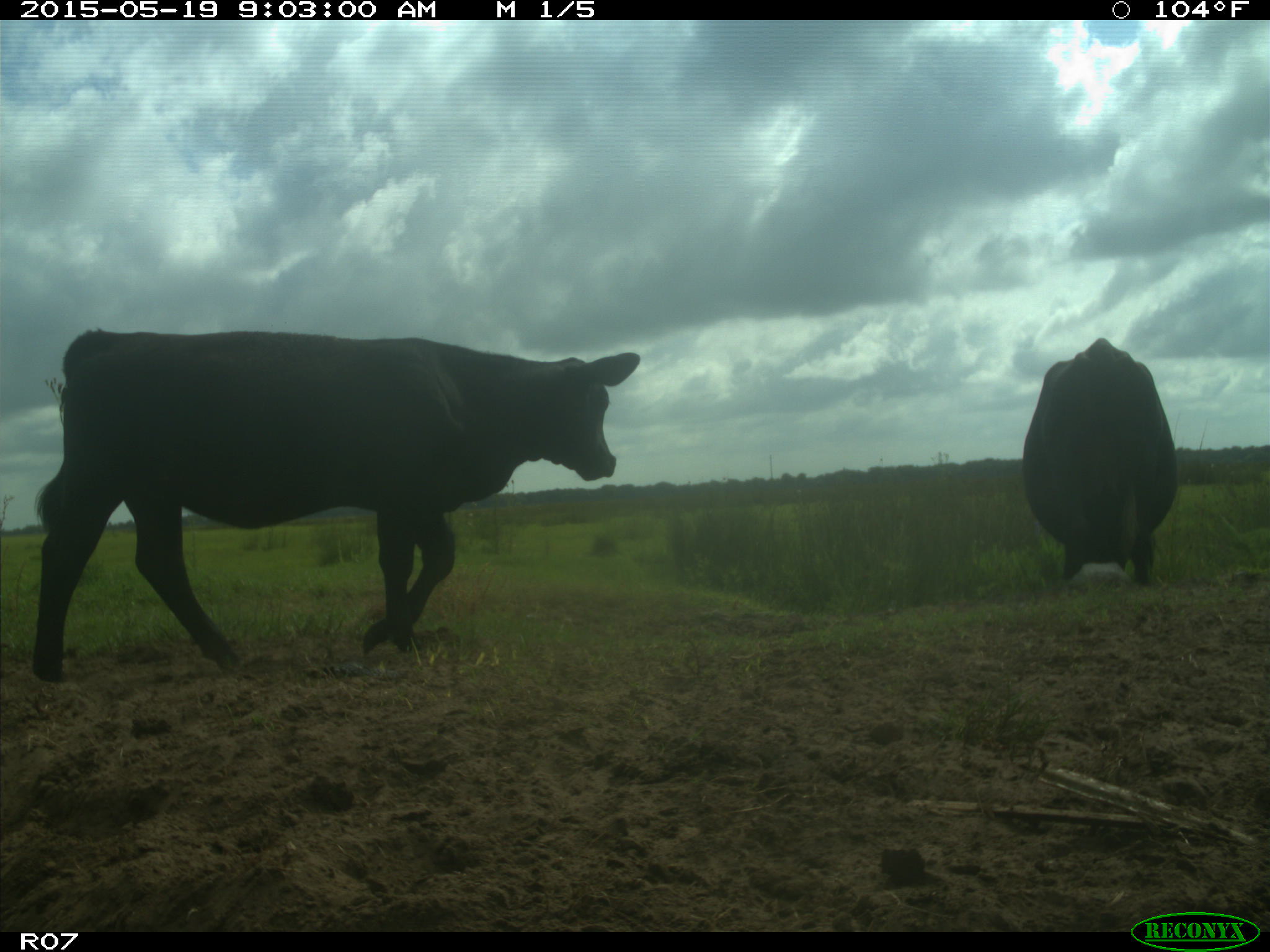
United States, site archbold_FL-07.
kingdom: Animalia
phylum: Chordata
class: Mammalia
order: Artiodactyla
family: Bovidae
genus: Bos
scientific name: Bos taurus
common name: domestic cow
Bos taurus (domestic cow).